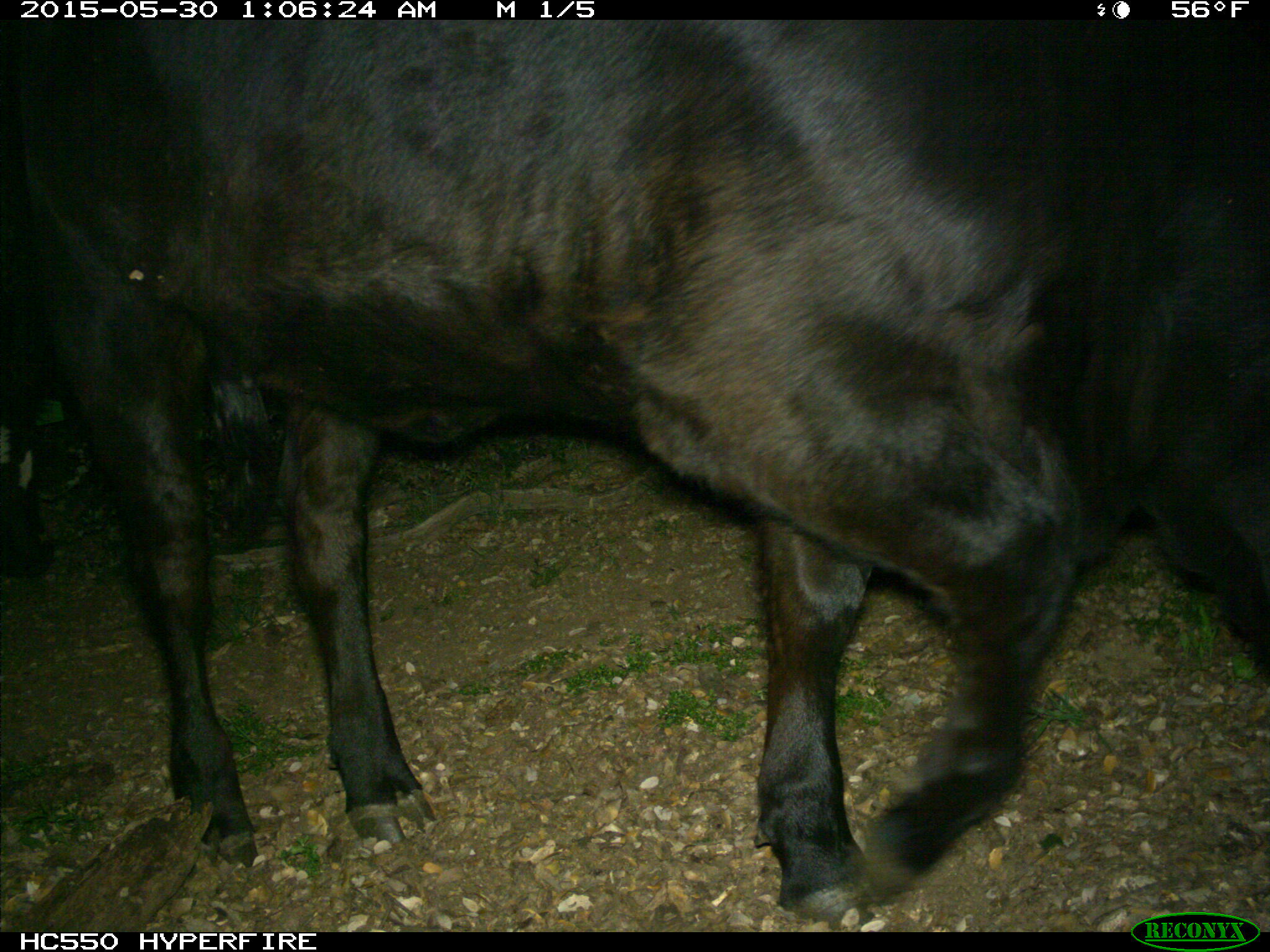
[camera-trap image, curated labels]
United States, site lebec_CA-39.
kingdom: Animalia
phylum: Chordata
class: Mammalia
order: Artiodactyla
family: Bovidae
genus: Bos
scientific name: Bos taurus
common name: domestic cow